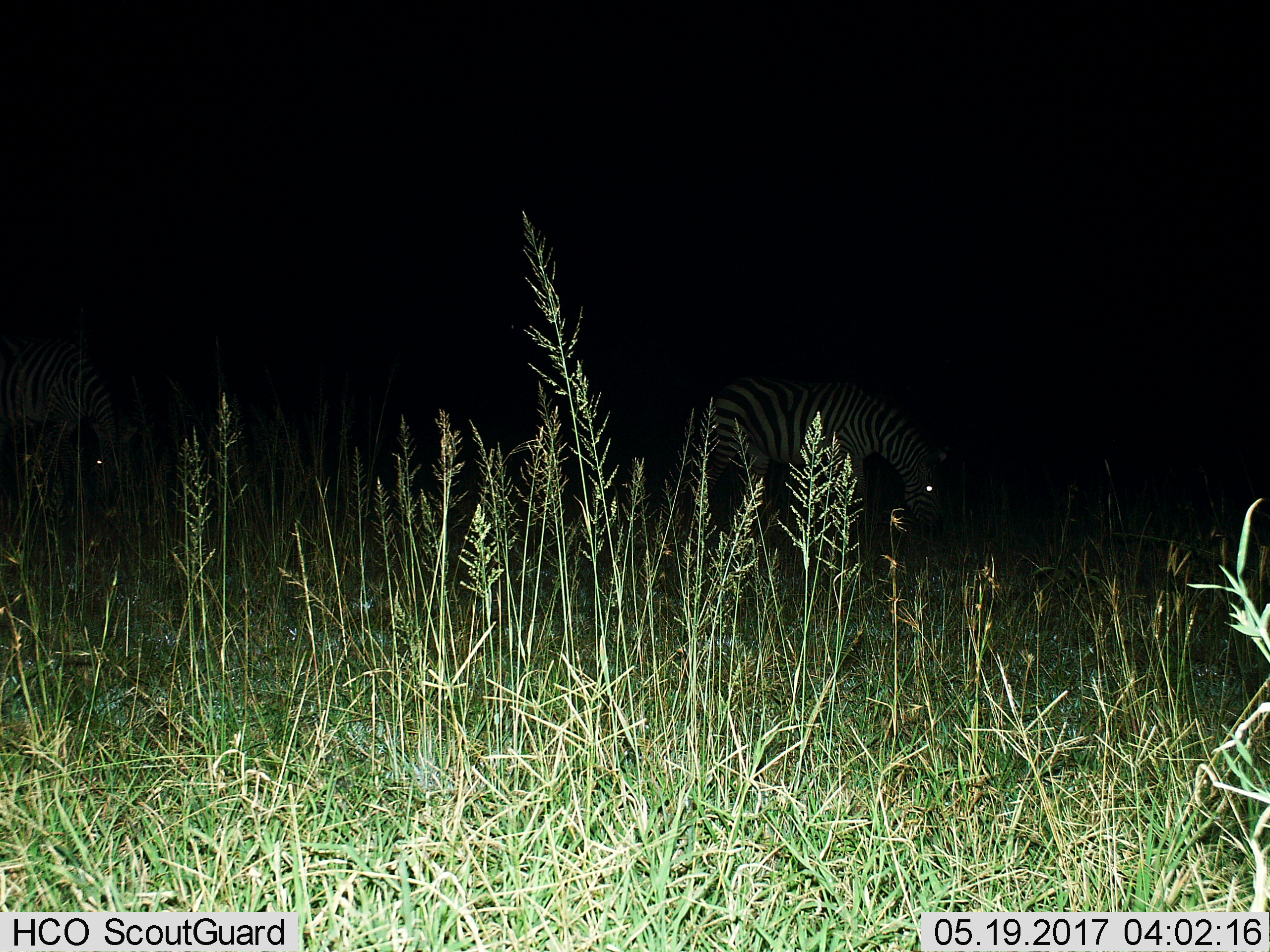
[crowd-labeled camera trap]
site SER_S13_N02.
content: unidentified animal